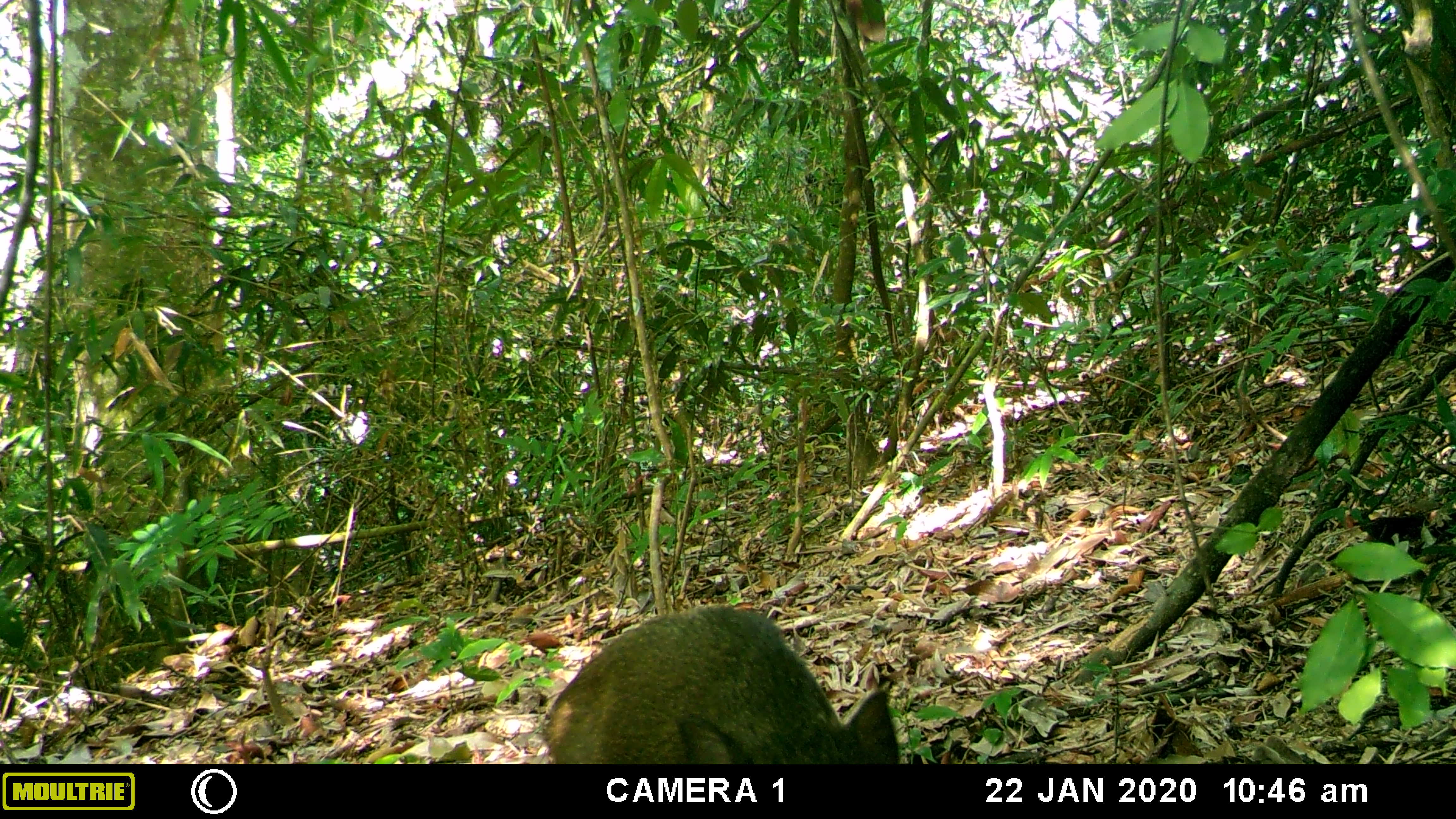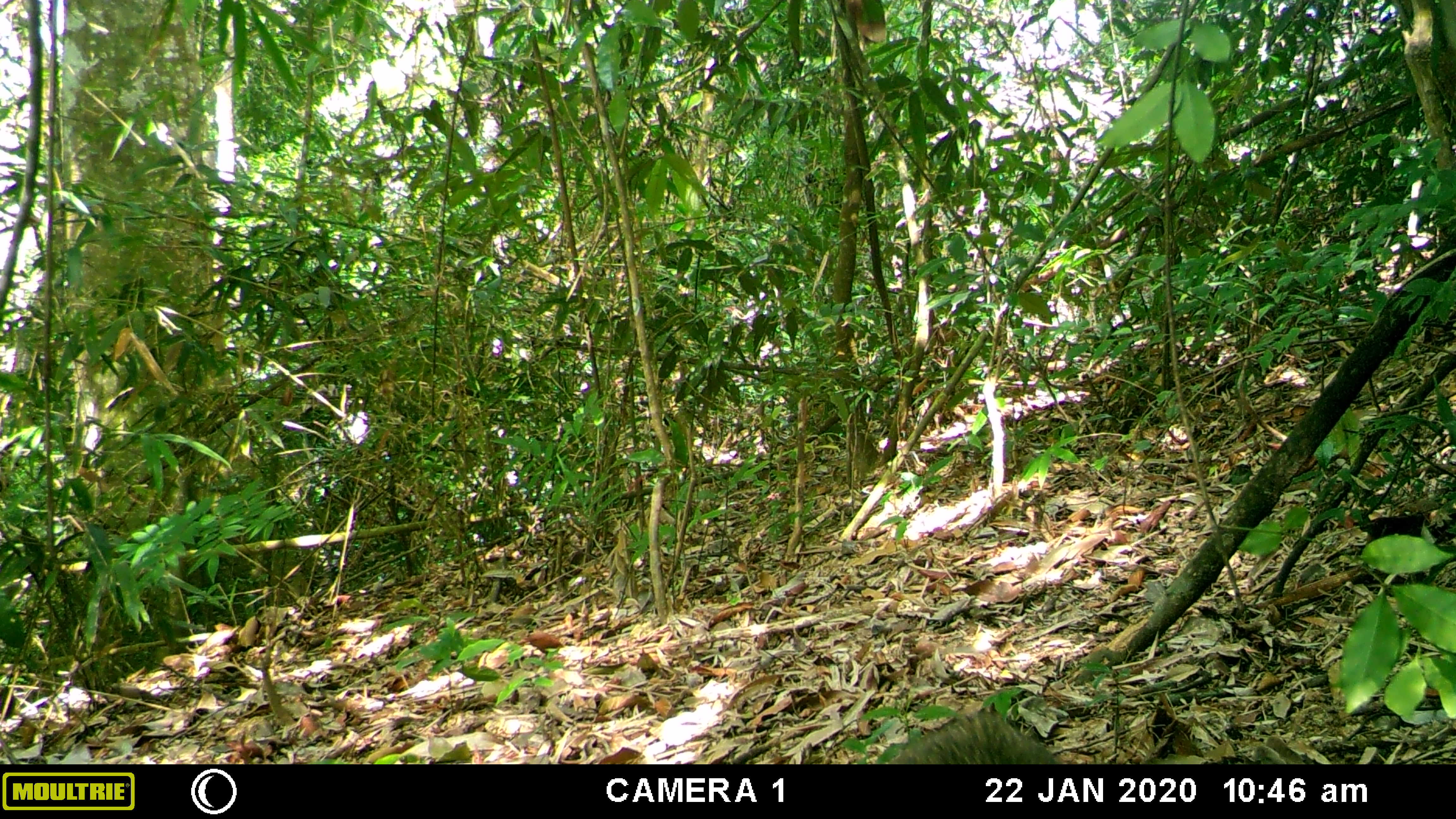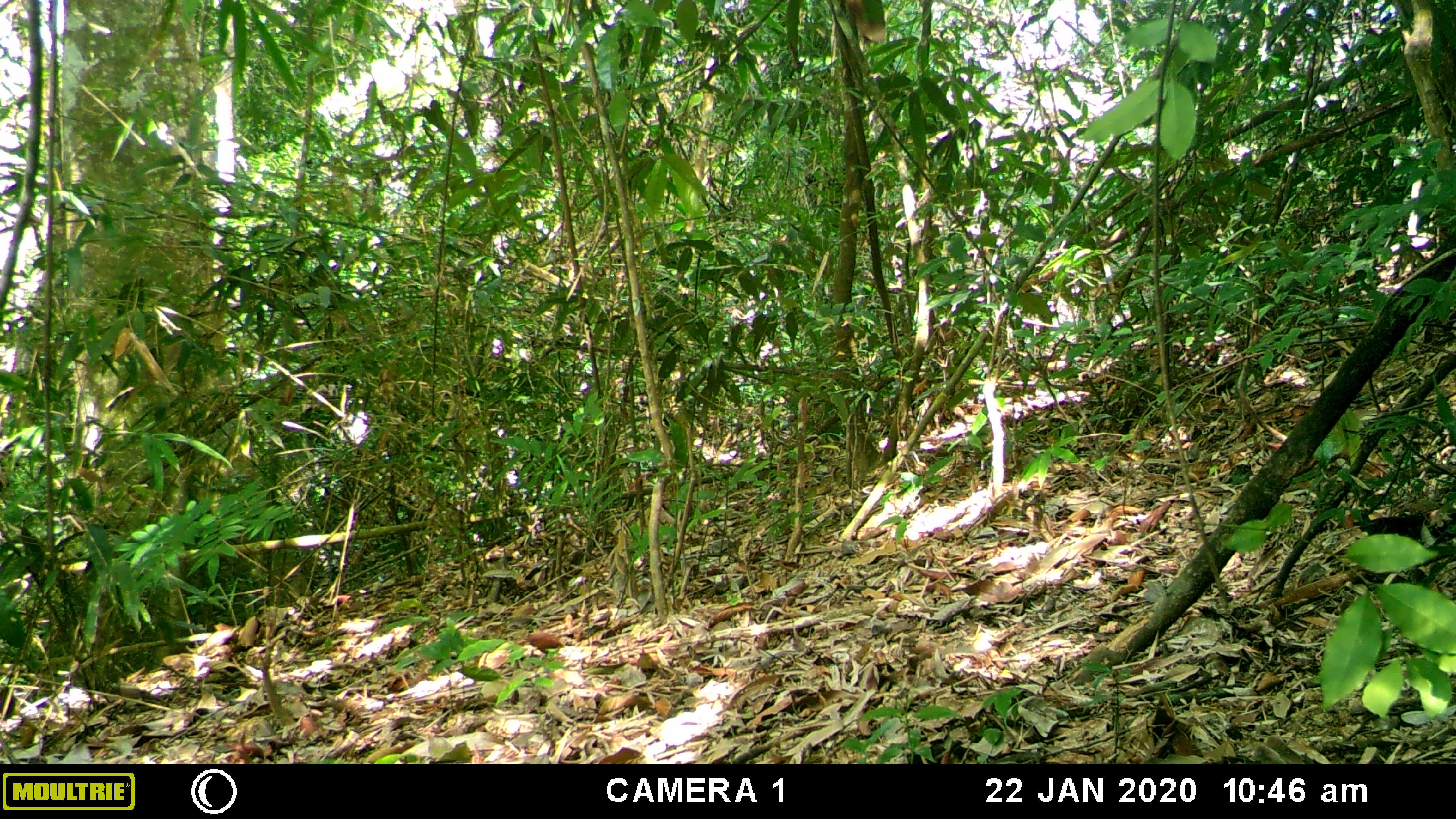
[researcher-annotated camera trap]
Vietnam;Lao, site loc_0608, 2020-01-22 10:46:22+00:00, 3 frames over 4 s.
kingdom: Animalia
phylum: Chordata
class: Mammalia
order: Artiodactyla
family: Suidae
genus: Sus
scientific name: Sus scrofa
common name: eurasian wild pig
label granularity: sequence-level